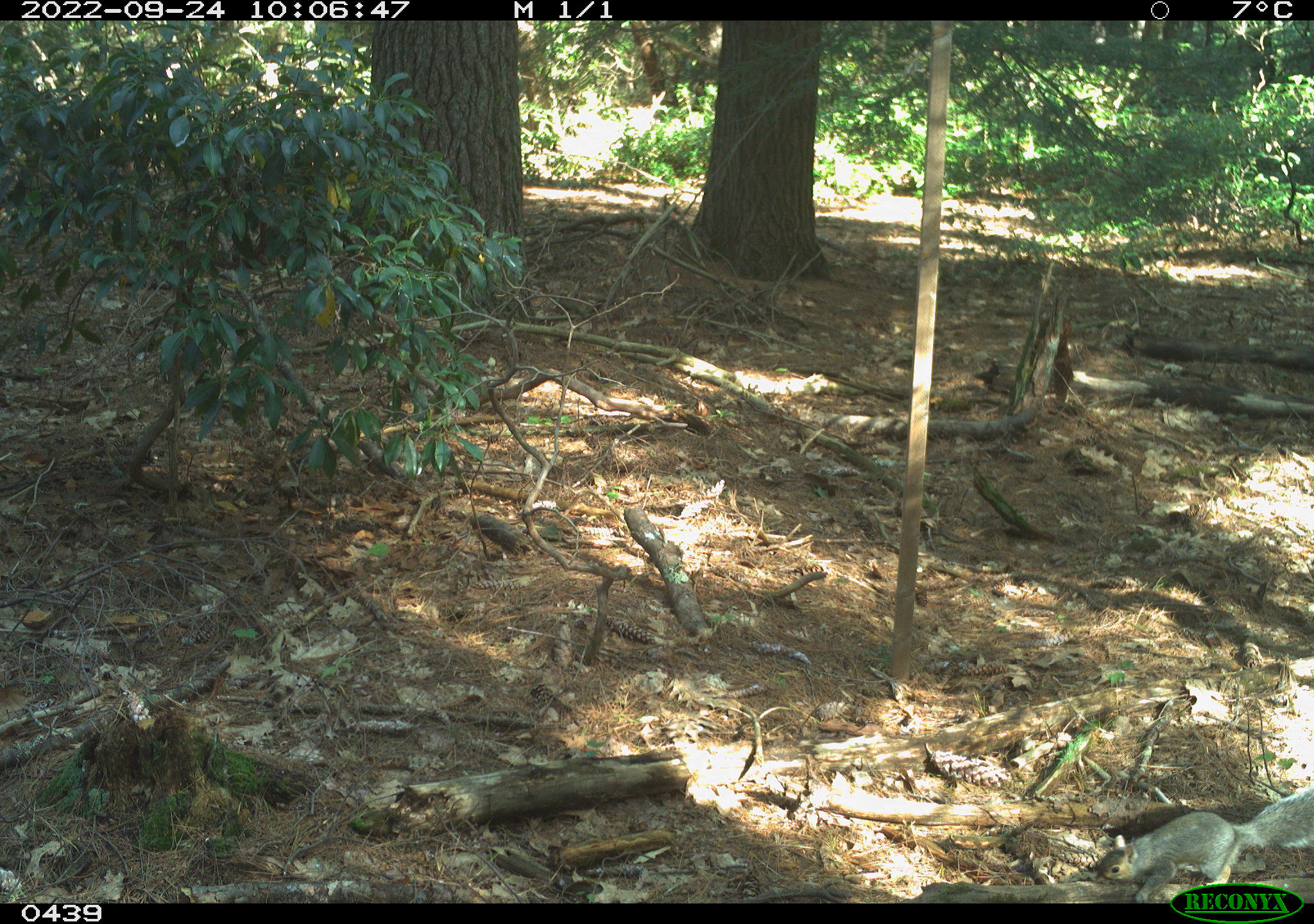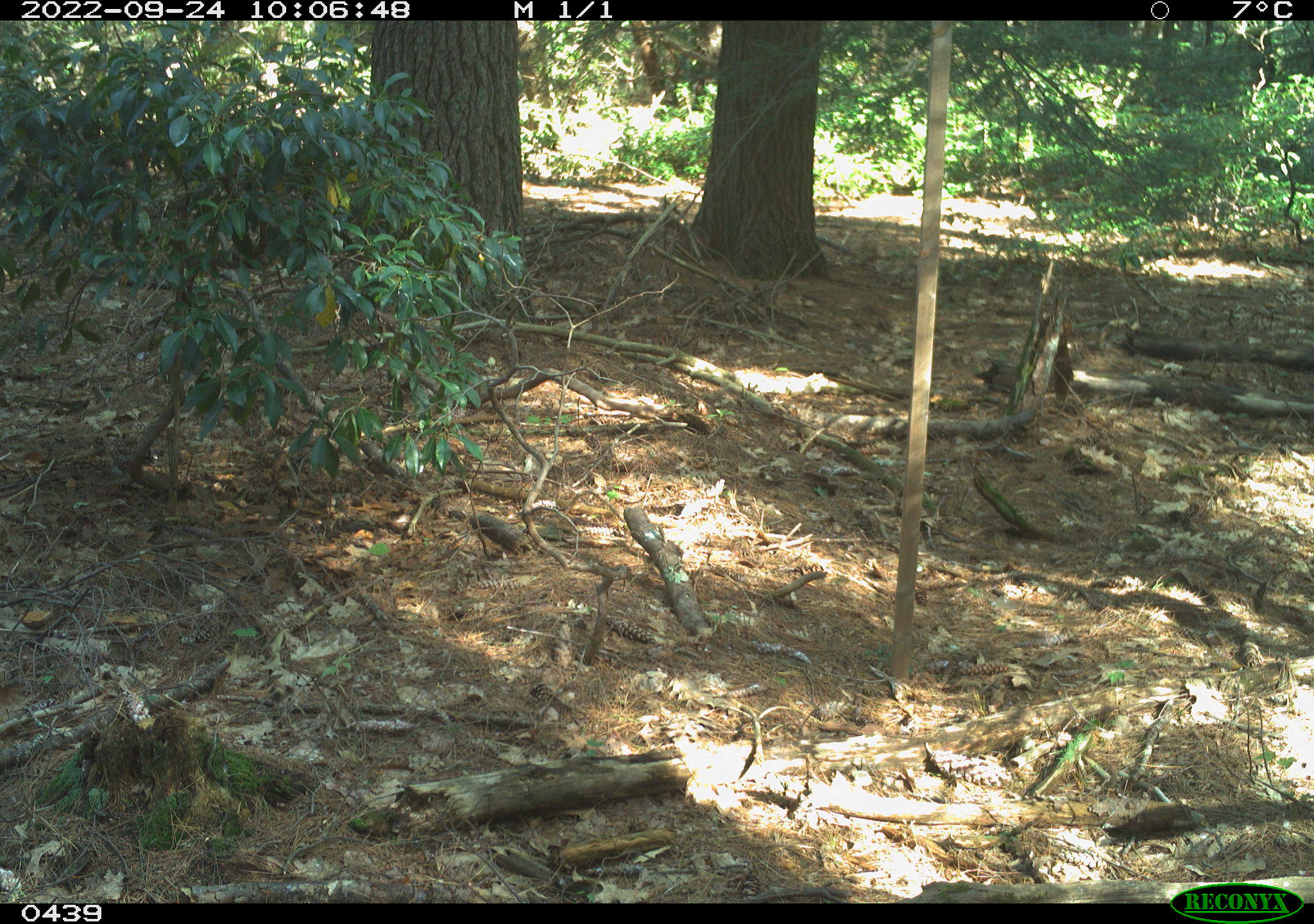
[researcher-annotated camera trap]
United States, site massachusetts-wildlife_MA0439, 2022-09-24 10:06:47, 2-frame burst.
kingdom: Animalia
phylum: Chordata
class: Mammalia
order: Rodentia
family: Sciuridae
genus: Sciurus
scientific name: Sciurus carolinensis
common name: gray squirrel